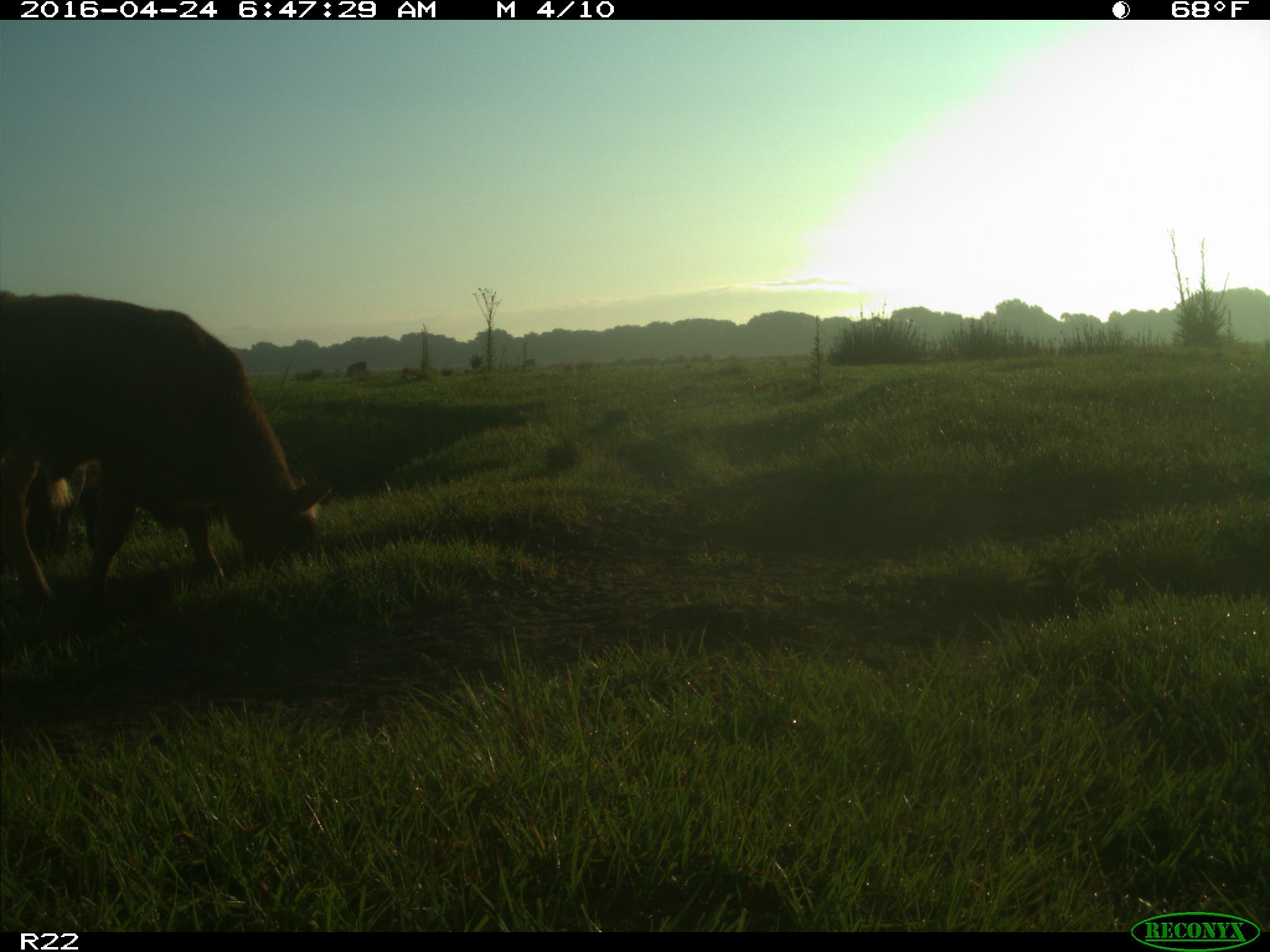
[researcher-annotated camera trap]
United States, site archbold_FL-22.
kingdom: Animalia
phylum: Chordata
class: Mammalia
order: Artiodactyla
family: Bovidae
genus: Bos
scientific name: Bos taurus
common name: domestic cow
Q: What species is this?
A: Bos taurus (domestic cow).